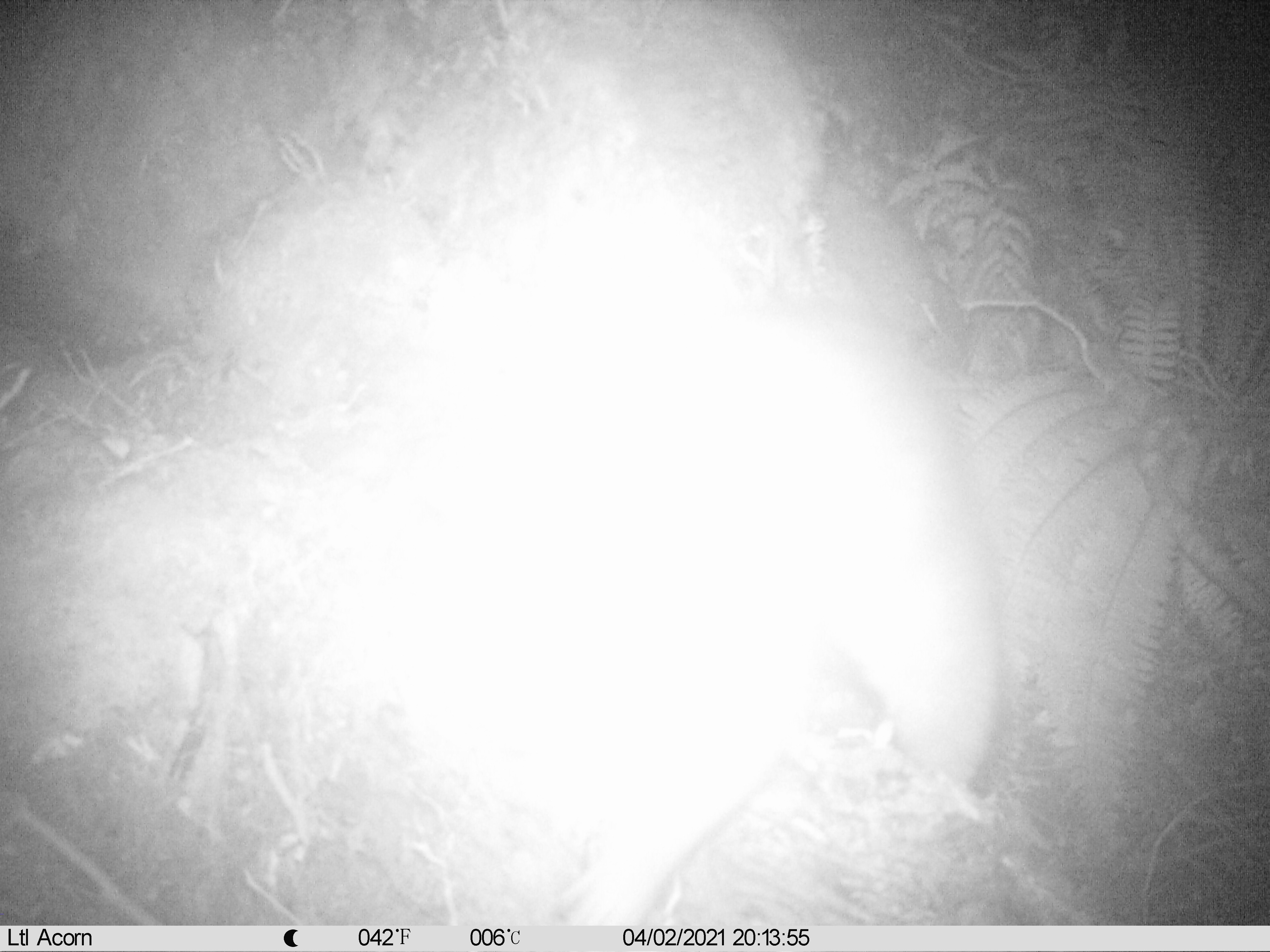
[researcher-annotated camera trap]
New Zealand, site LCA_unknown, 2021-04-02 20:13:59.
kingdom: Animalia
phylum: Chordata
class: Mammalia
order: Diprotodontia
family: Phalangeridae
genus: Trichosurus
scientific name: Trichosurus vulpecula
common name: common brushtail possum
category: possum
Possum (common brushtail possum) (Trichosurus vulpecula).